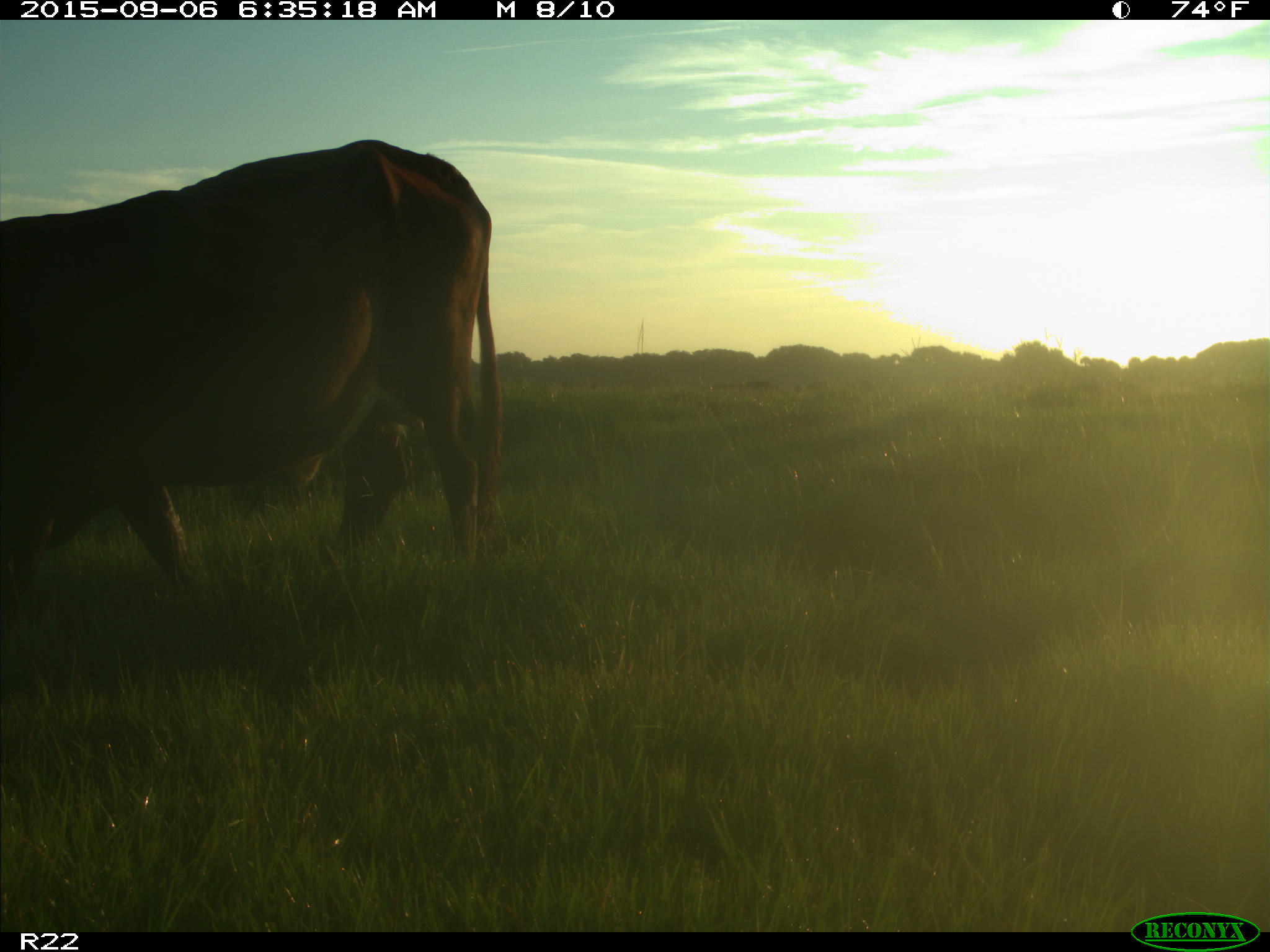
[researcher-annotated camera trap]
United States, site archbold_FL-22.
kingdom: Animalia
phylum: Chordata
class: Mammalia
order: Artiodactyla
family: Bovidae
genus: Bos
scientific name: Bos taurus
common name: domestic cow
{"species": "Bos taurus (domestic cow)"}